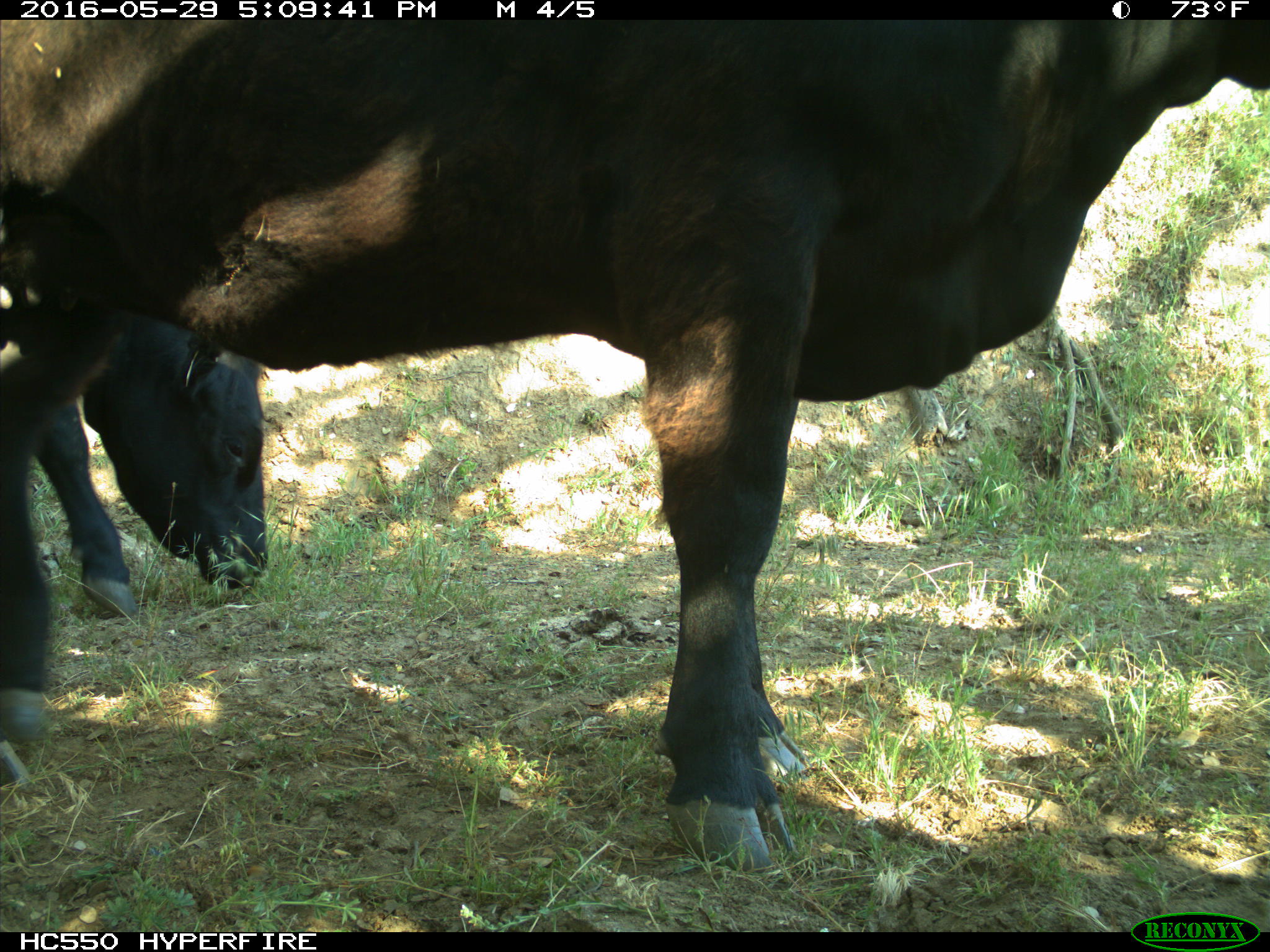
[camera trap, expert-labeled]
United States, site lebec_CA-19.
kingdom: Animalia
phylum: Chordata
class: Mammalia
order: Artiodactyla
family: Bovidae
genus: Bos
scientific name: Bos taurus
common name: domestic cow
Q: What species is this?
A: Bos taurus (domestic cow).